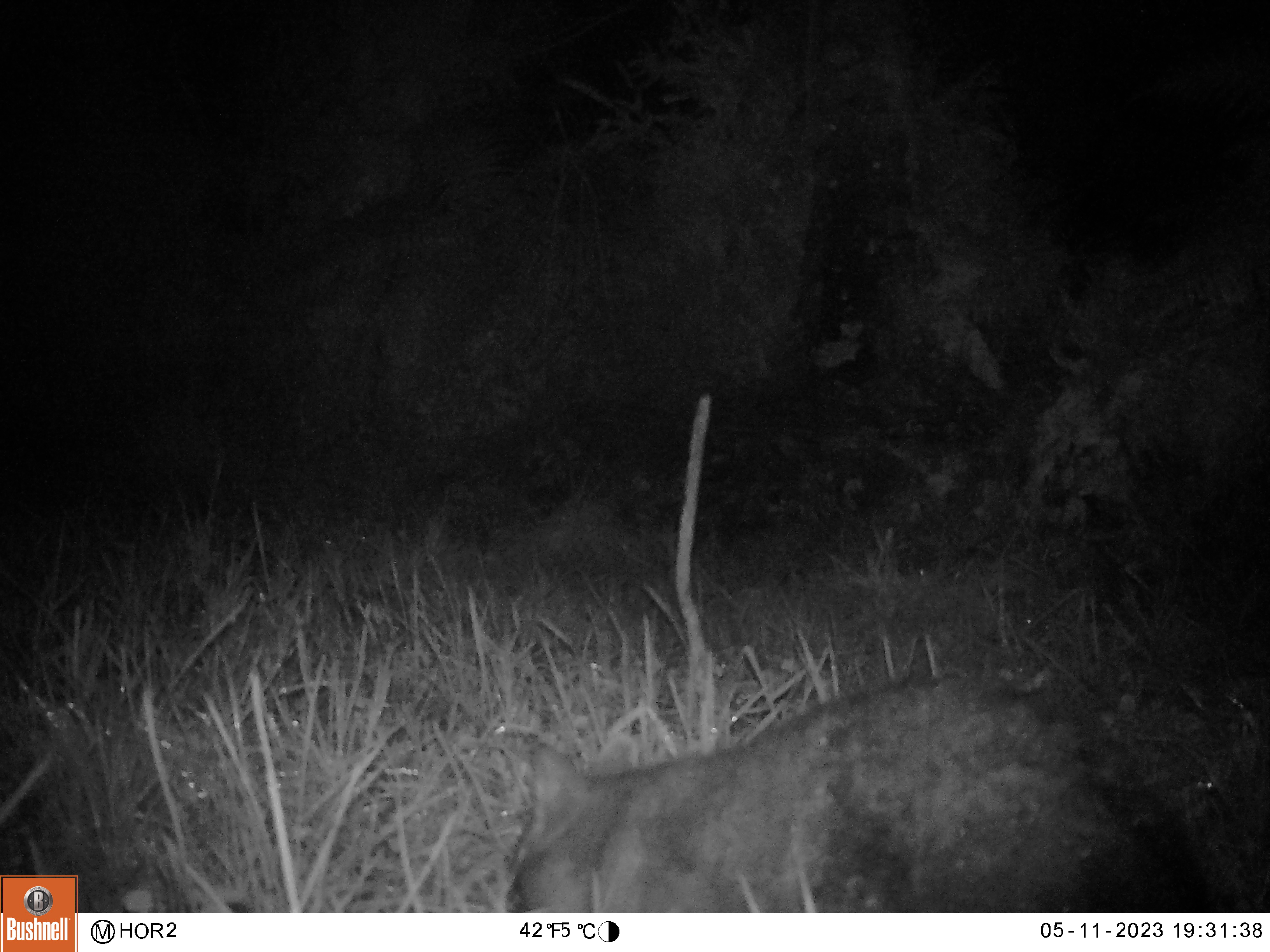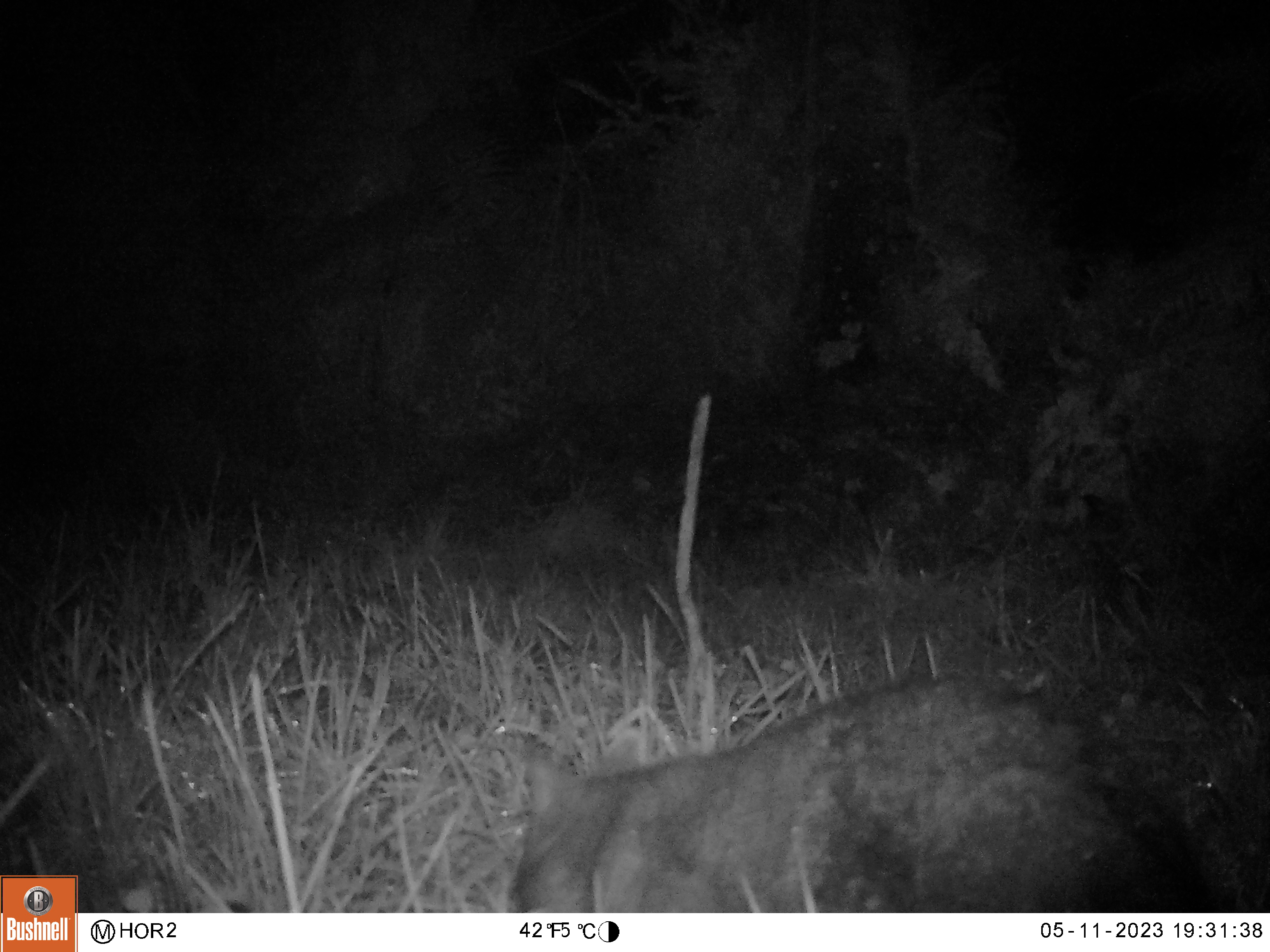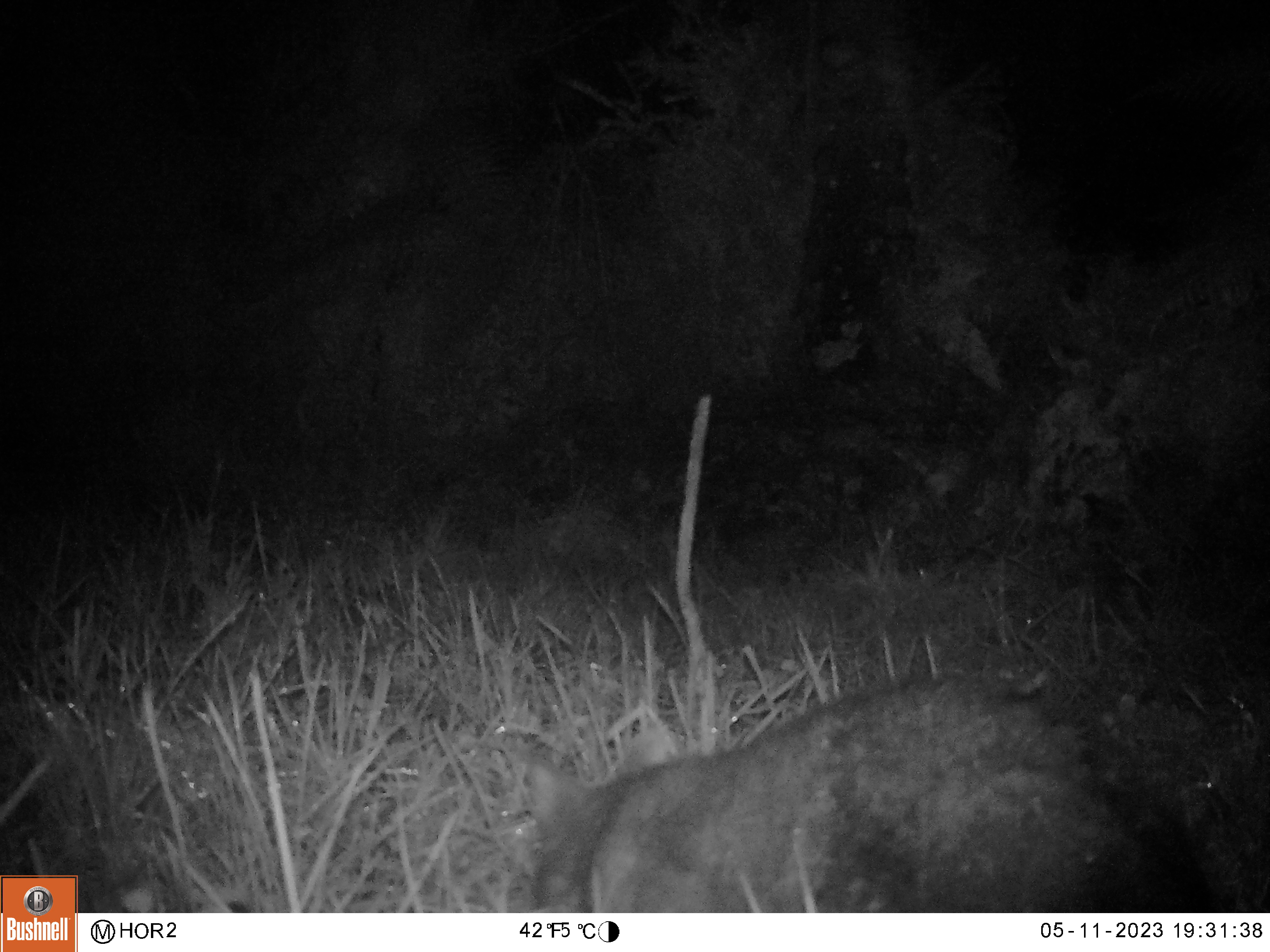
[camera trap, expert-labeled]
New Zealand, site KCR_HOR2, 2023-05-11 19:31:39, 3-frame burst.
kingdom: Animalia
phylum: Chordata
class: Mammalia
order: Diprotodontia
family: Phalangeridae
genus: Trichosurus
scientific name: Trichosurus vulpecula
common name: common brushtail possum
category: possum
Possum (common brushtail possum) (Trichosurus vulpecula).